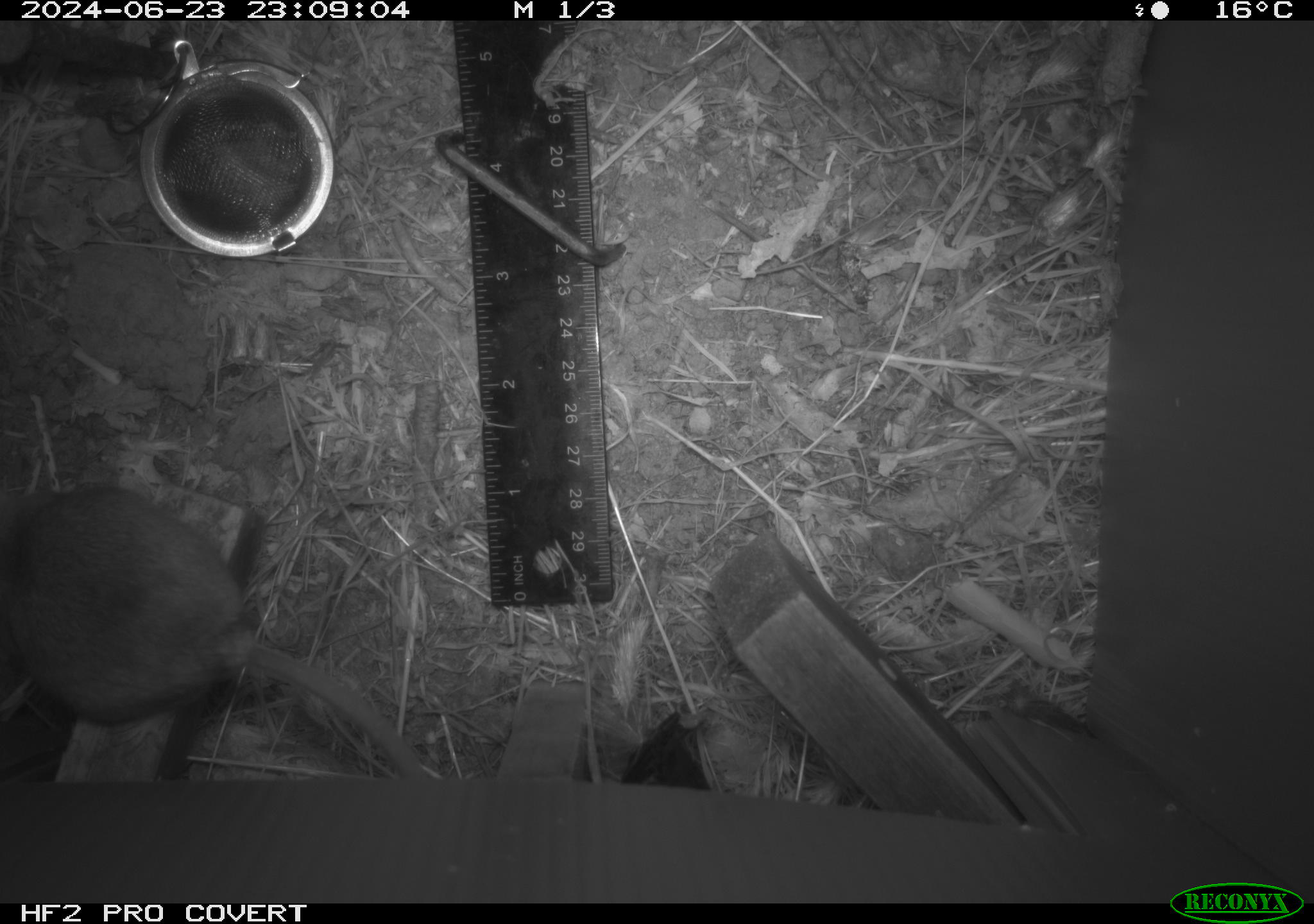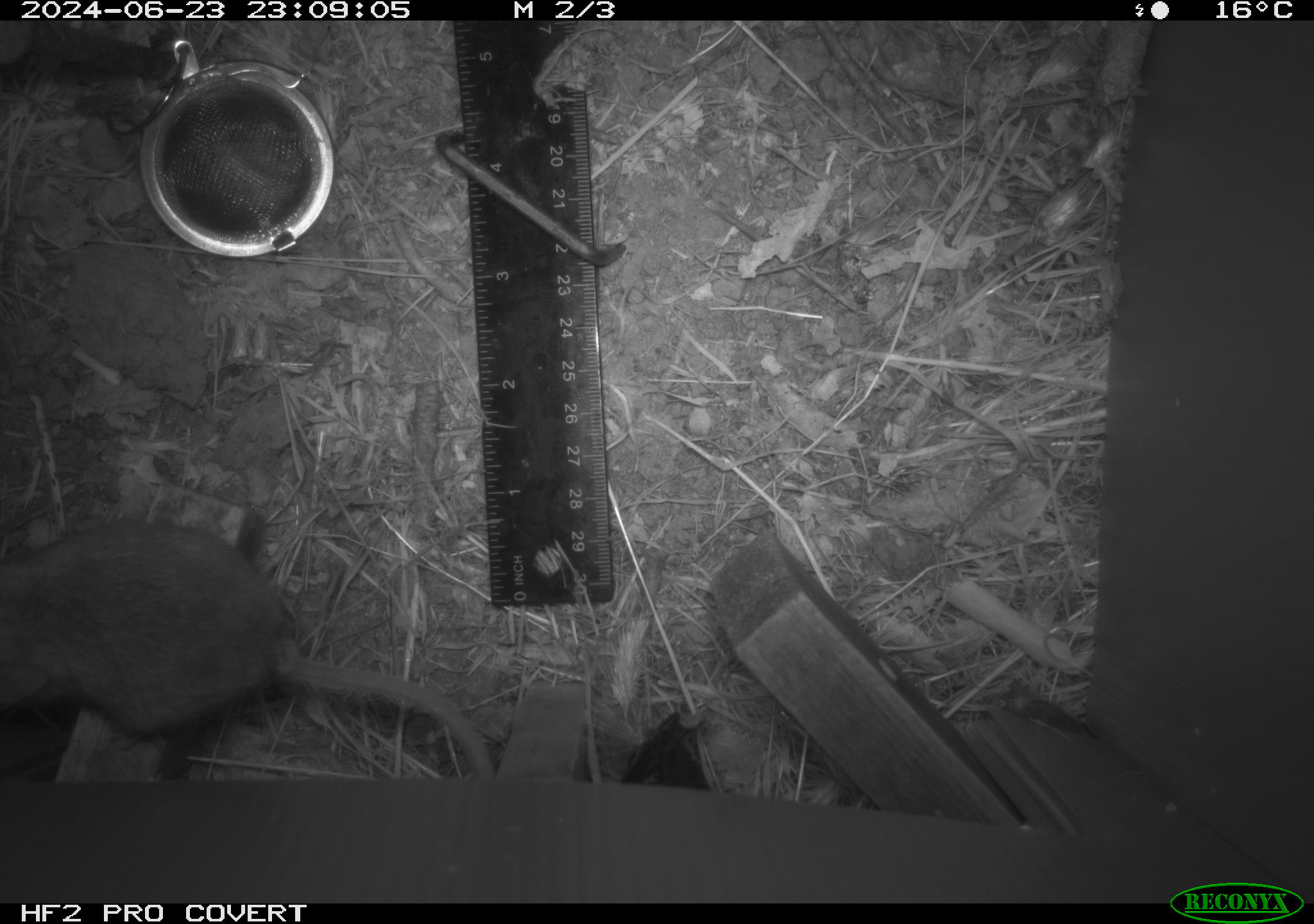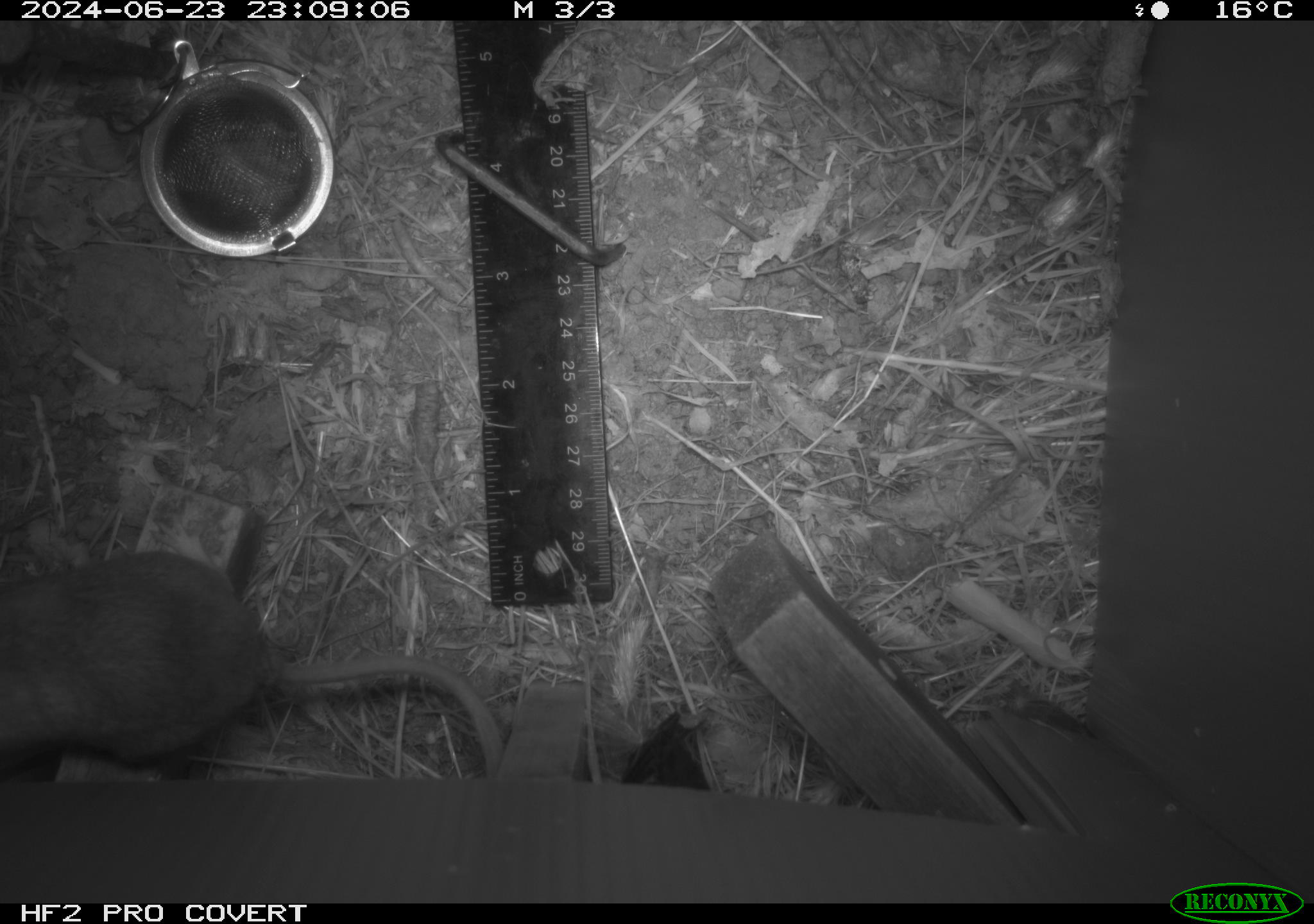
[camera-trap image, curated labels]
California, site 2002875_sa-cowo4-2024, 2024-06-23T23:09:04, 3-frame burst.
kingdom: Animalia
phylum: Chordata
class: Mammalia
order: Rodentia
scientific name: Rodentia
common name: rodent